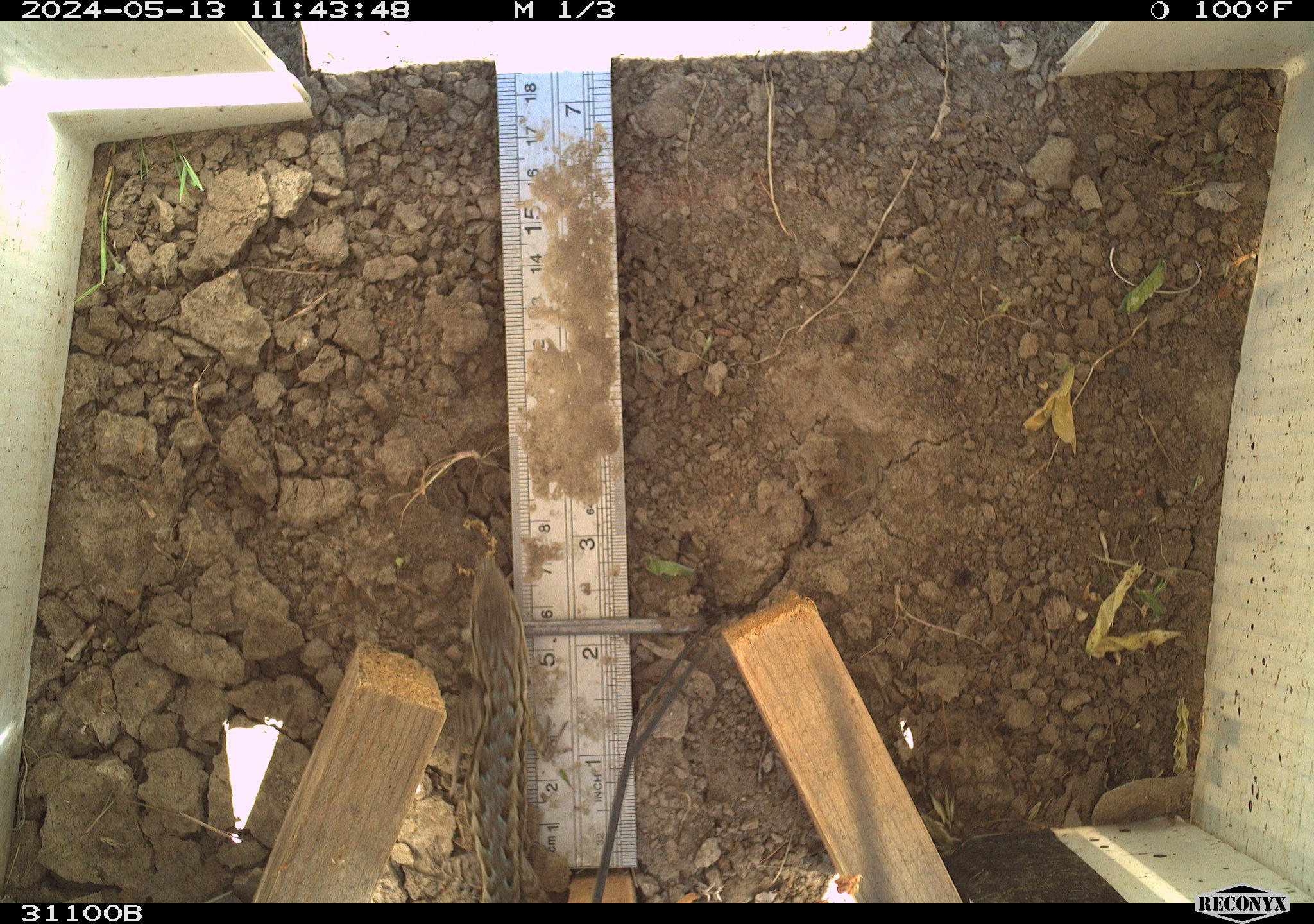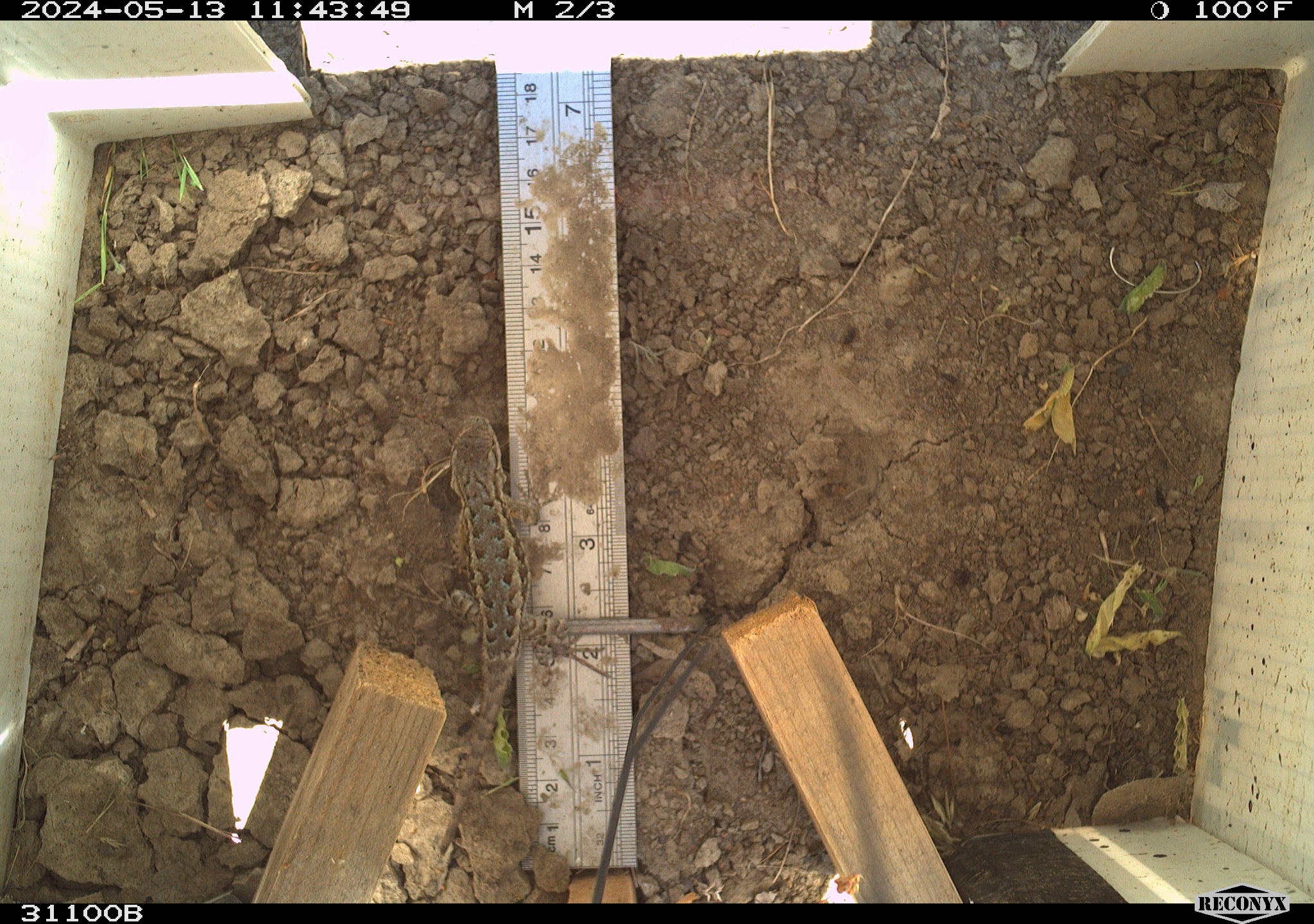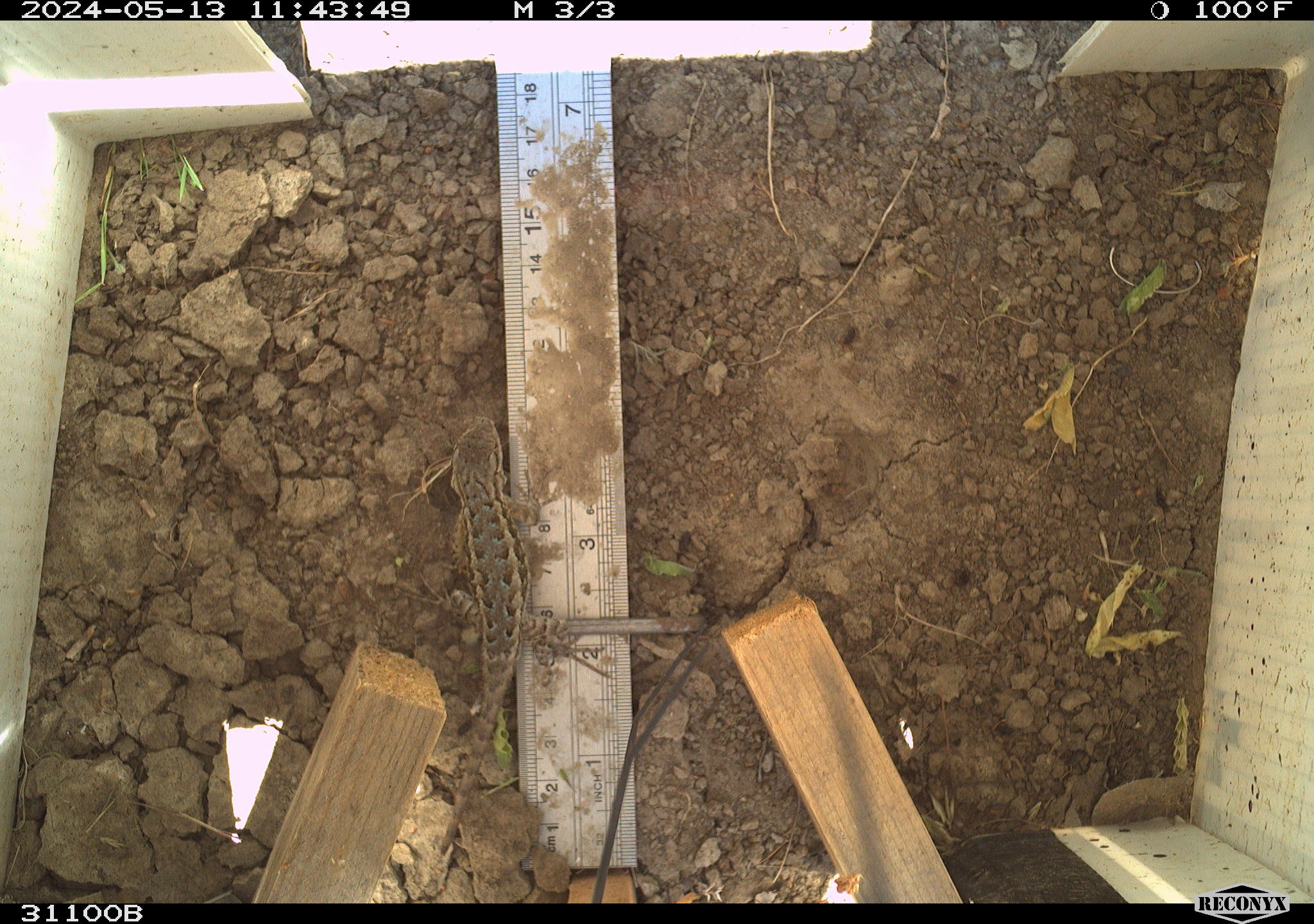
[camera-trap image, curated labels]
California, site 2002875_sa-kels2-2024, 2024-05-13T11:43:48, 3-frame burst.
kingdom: Animalia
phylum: Chordata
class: Reptilia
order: Squamata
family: Phrynosomatidae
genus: Sceloporus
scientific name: Sceloporus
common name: spiny lizards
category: sceloporus species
Sceloporus species (spiny lizards) (Sceloporus).